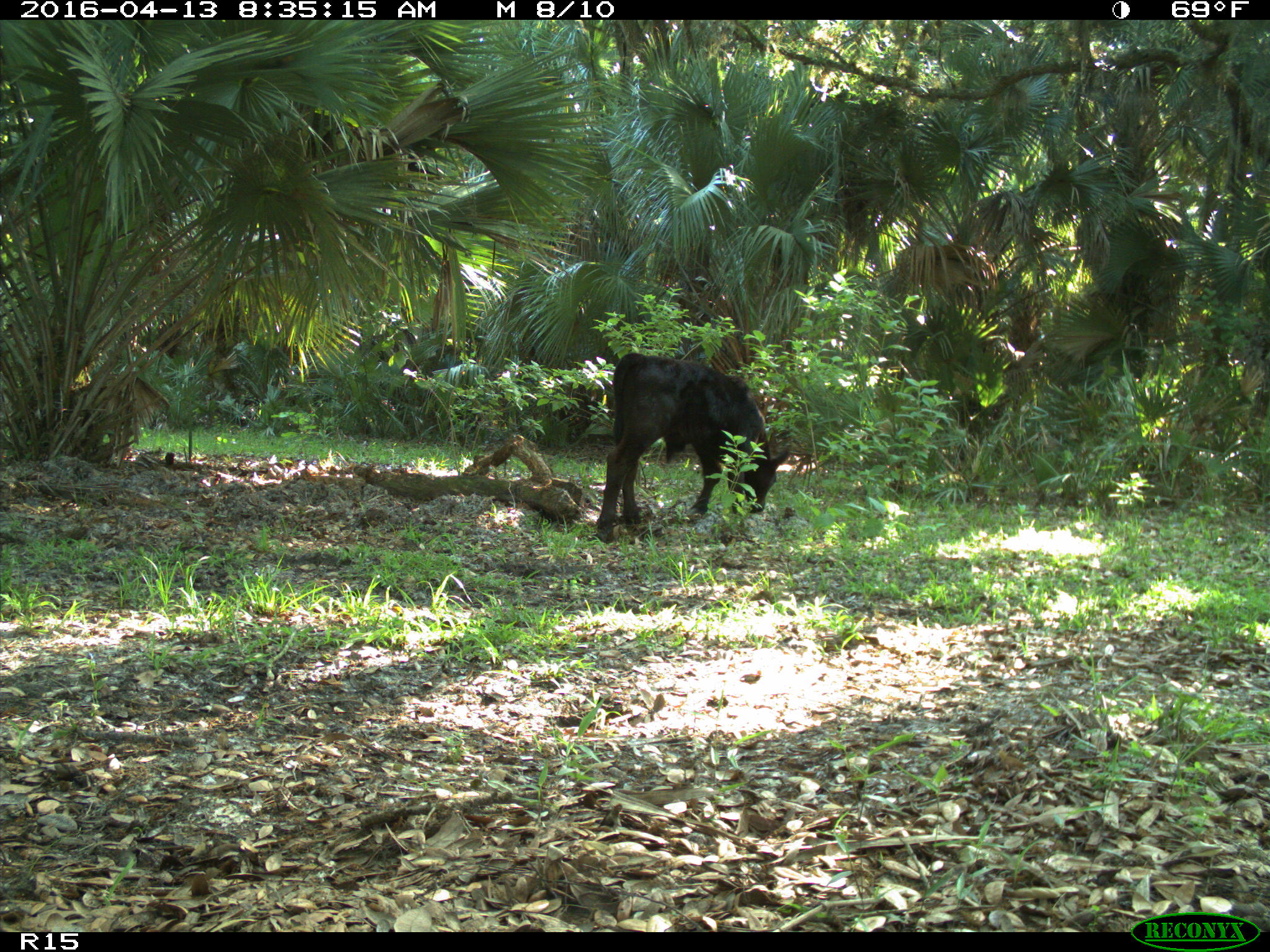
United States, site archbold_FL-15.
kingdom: Animalia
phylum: Chordata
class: Mammalia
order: Artiodactyla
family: Bovidae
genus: Bos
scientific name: Bos taurus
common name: domestic cow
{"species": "Bos taurus (domestic cow)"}